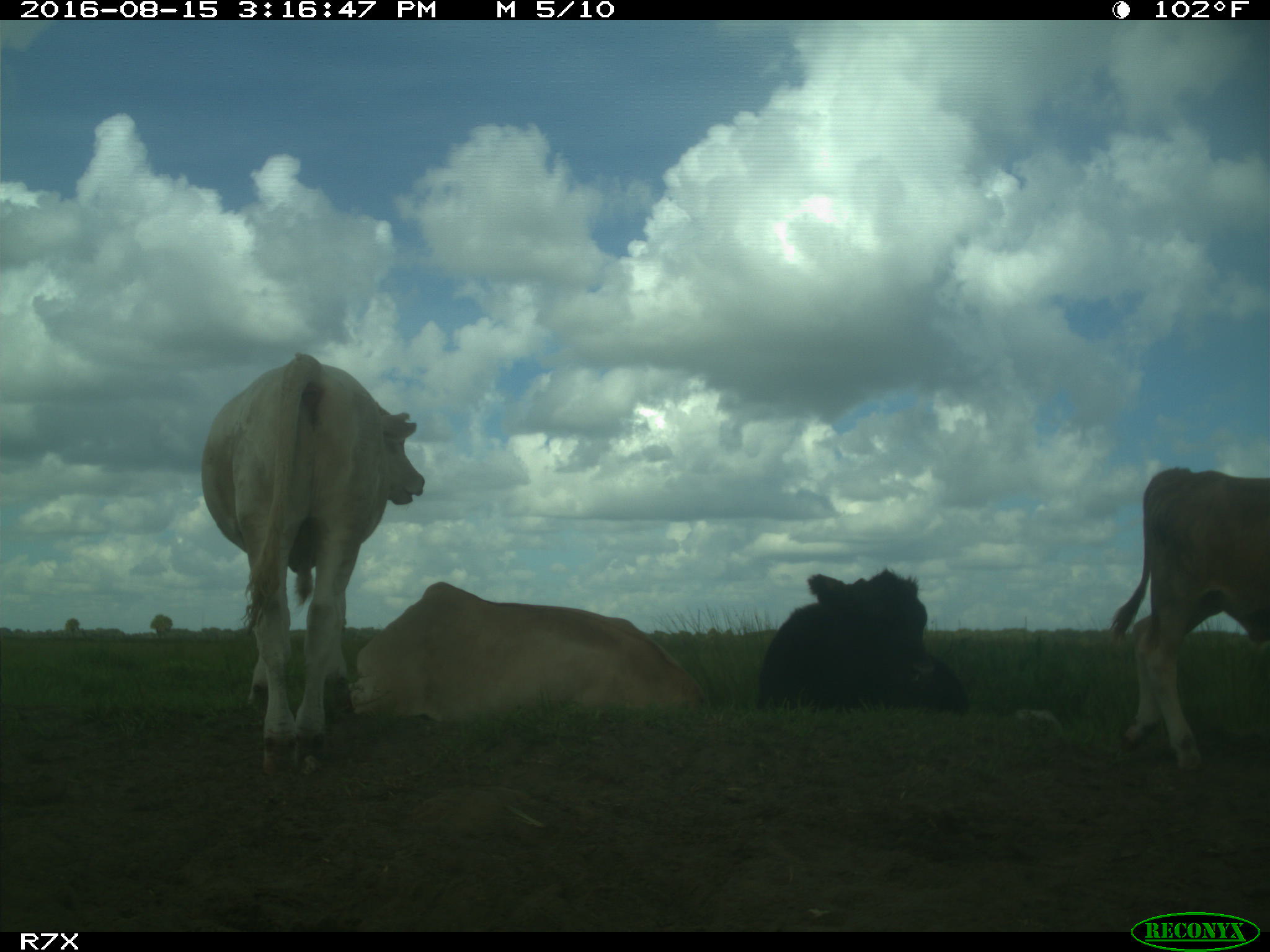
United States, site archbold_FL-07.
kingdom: Animalia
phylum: Chordata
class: Mammalia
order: Artiodactyla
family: Bovidae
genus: Bos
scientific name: Bos taurus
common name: domestic cow